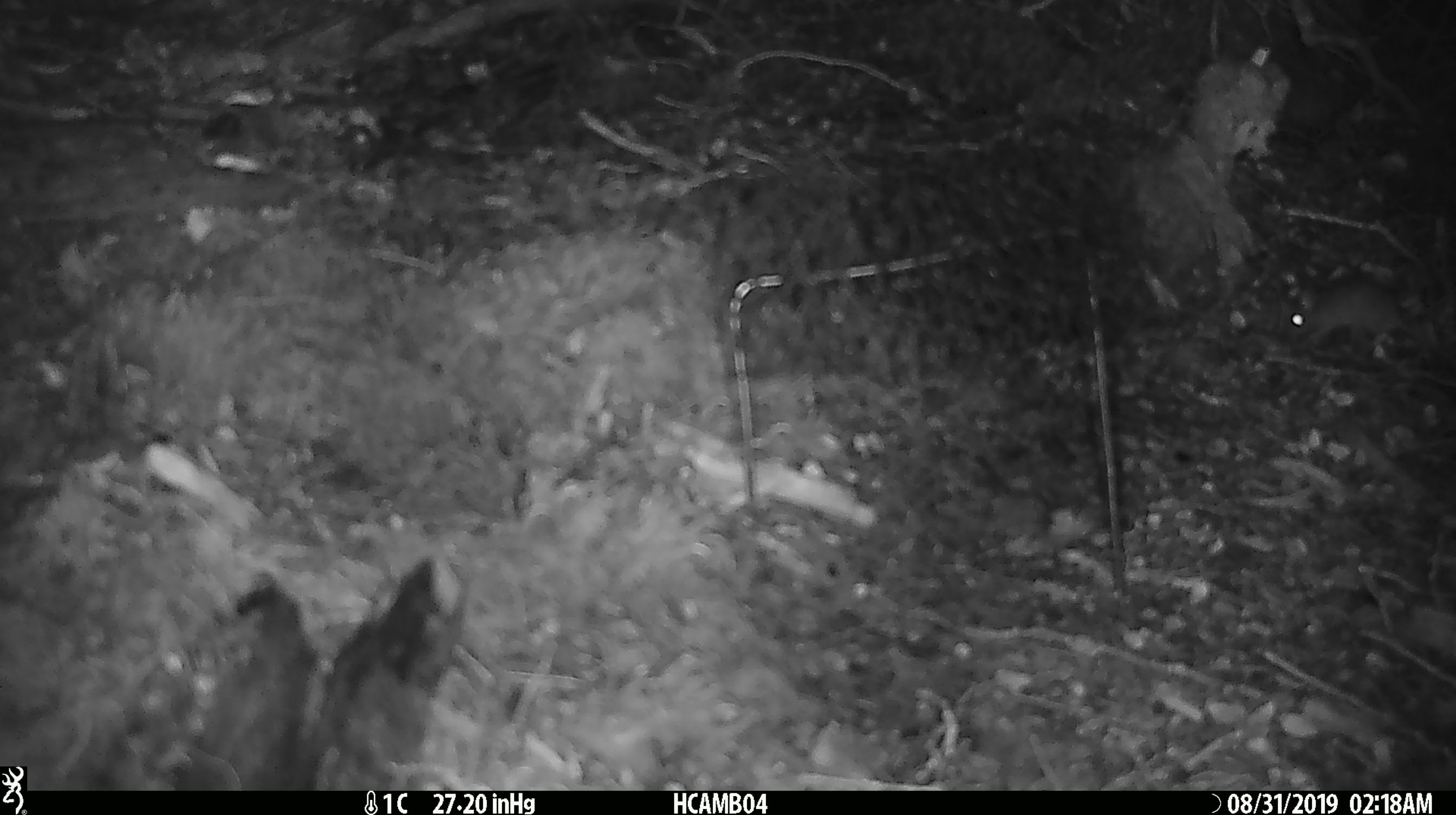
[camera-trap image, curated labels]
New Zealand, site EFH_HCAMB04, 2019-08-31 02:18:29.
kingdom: Animalia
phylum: Chordata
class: Mammalia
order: Rodentia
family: Muridae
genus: Mus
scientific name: Mus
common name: mouse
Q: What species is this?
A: Mouse (Mus).